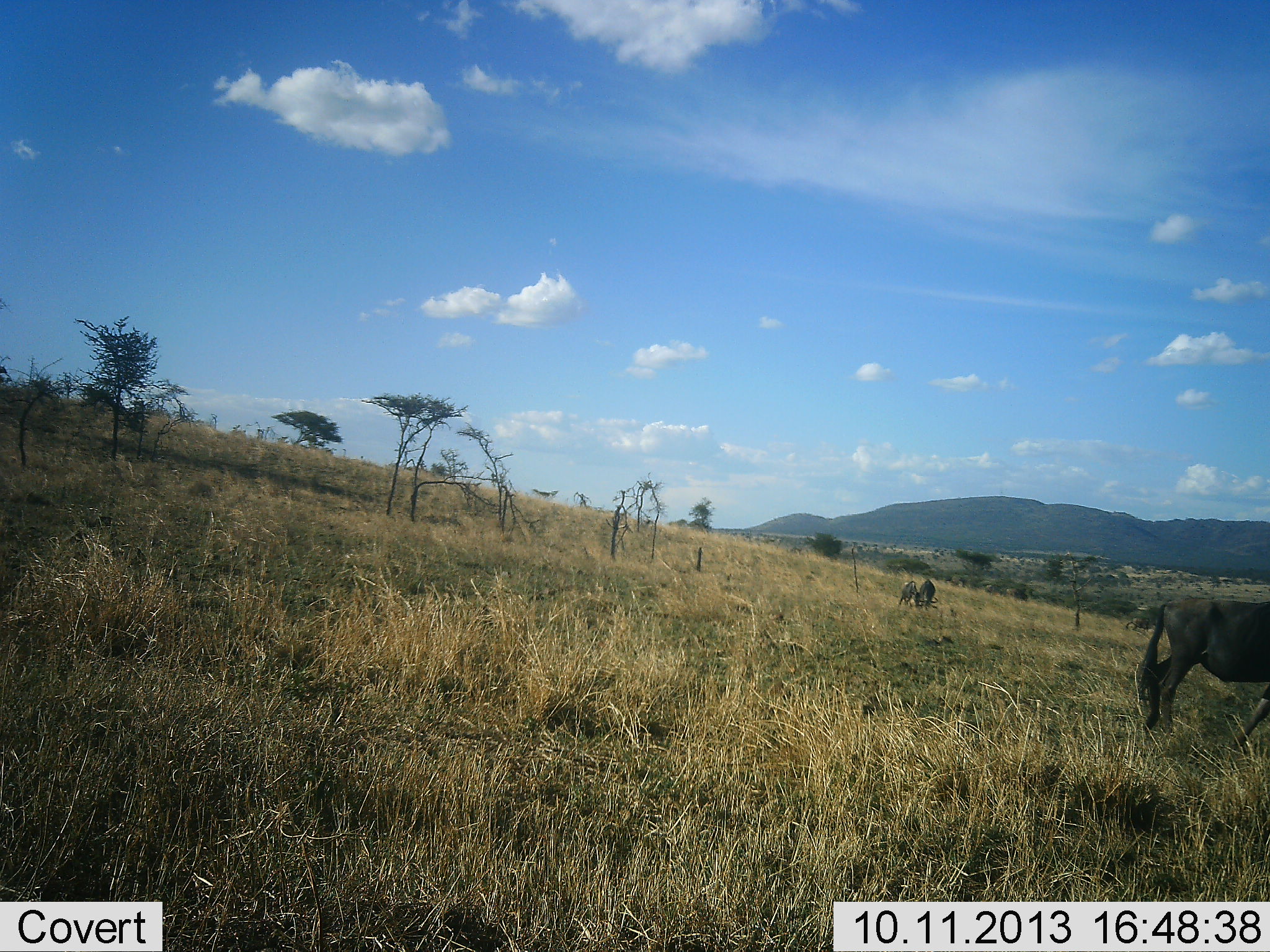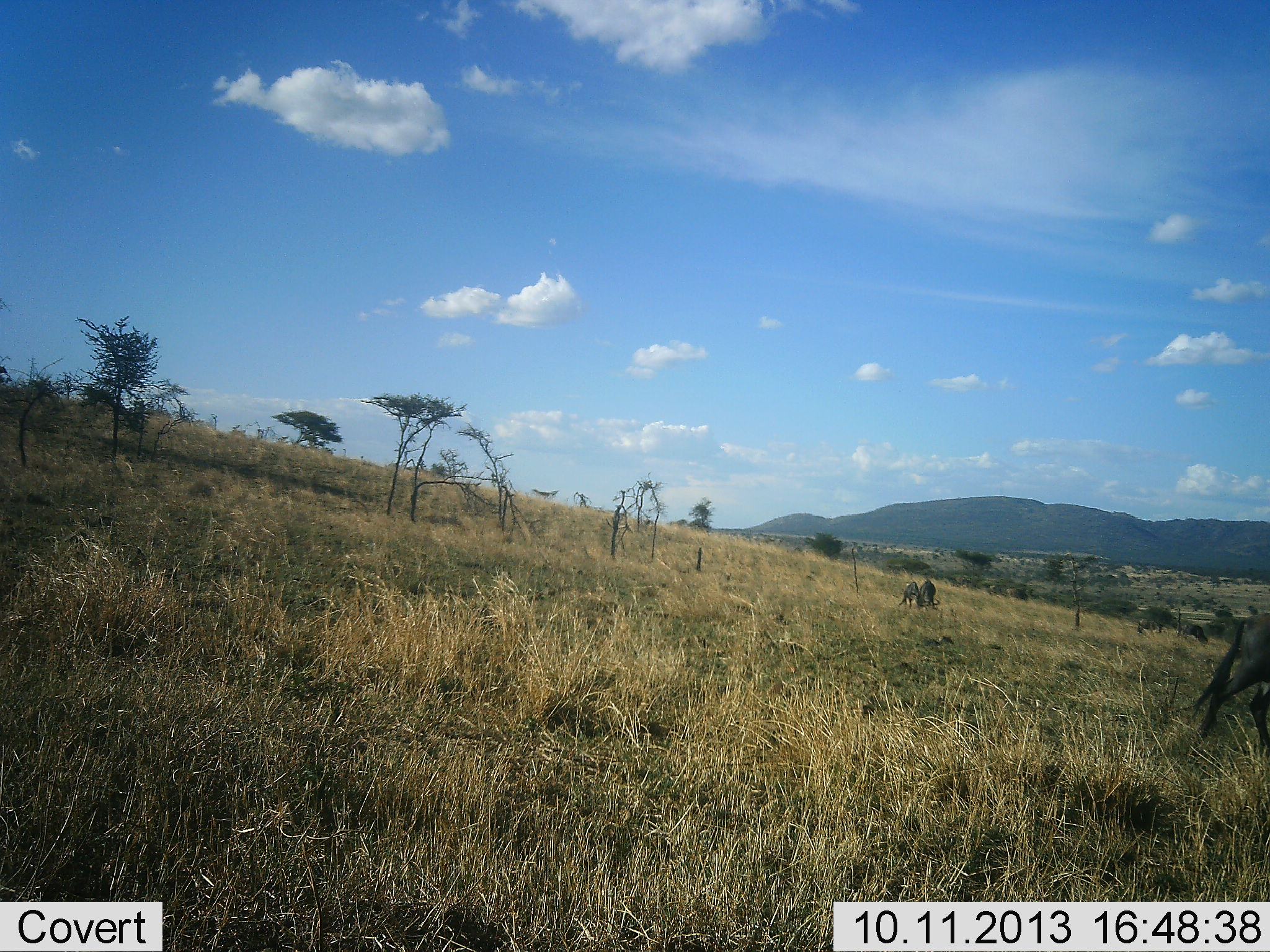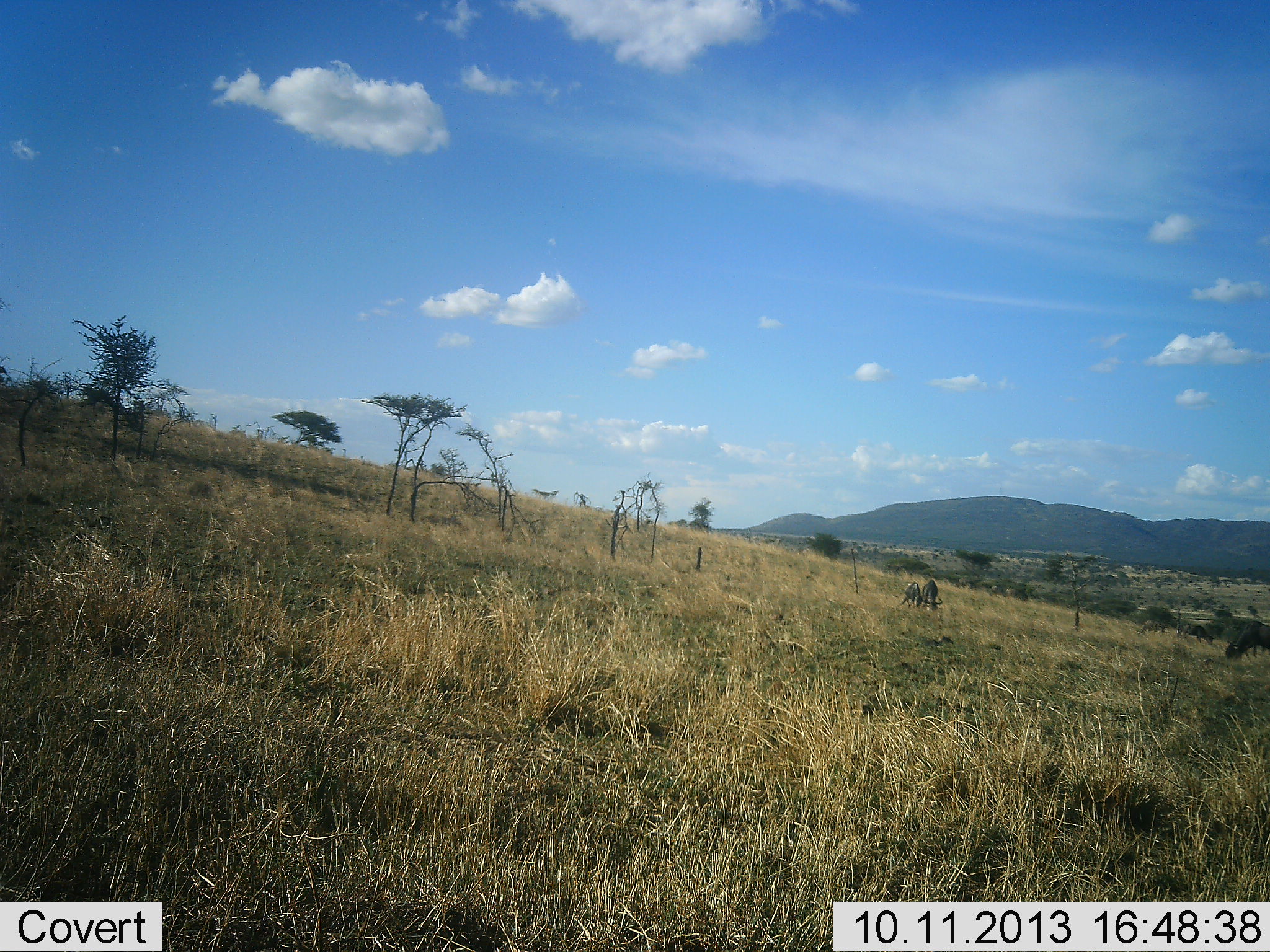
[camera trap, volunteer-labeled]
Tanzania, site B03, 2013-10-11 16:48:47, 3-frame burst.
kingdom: Animalia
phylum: Chordata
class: Mammalia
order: Artiodactyla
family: Bovidae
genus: Connochaetes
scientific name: Connochaetes taurinus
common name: blue wildebeest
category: wildebeest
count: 3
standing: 17%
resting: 0%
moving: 92%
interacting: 0%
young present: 4%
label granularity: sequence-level